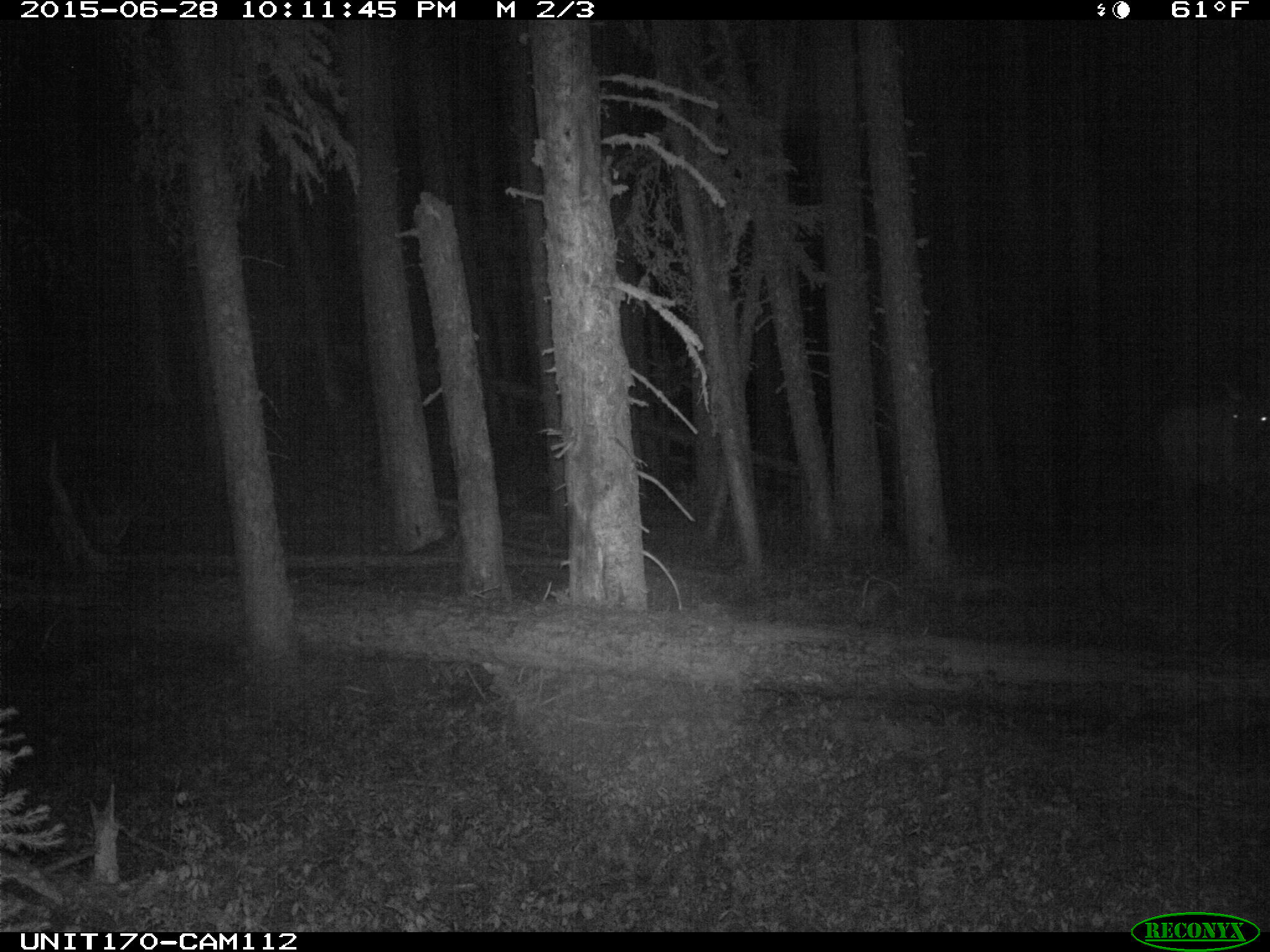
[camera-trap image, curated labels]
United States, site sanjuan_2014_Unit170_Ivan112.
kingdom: Animalia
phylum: Chordata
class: Mammalia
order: Artiodactyla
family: Cervidae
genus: Cervus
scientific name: Cervus elaphus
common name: red deer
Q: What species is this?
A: Cervus elaphus (red deer).